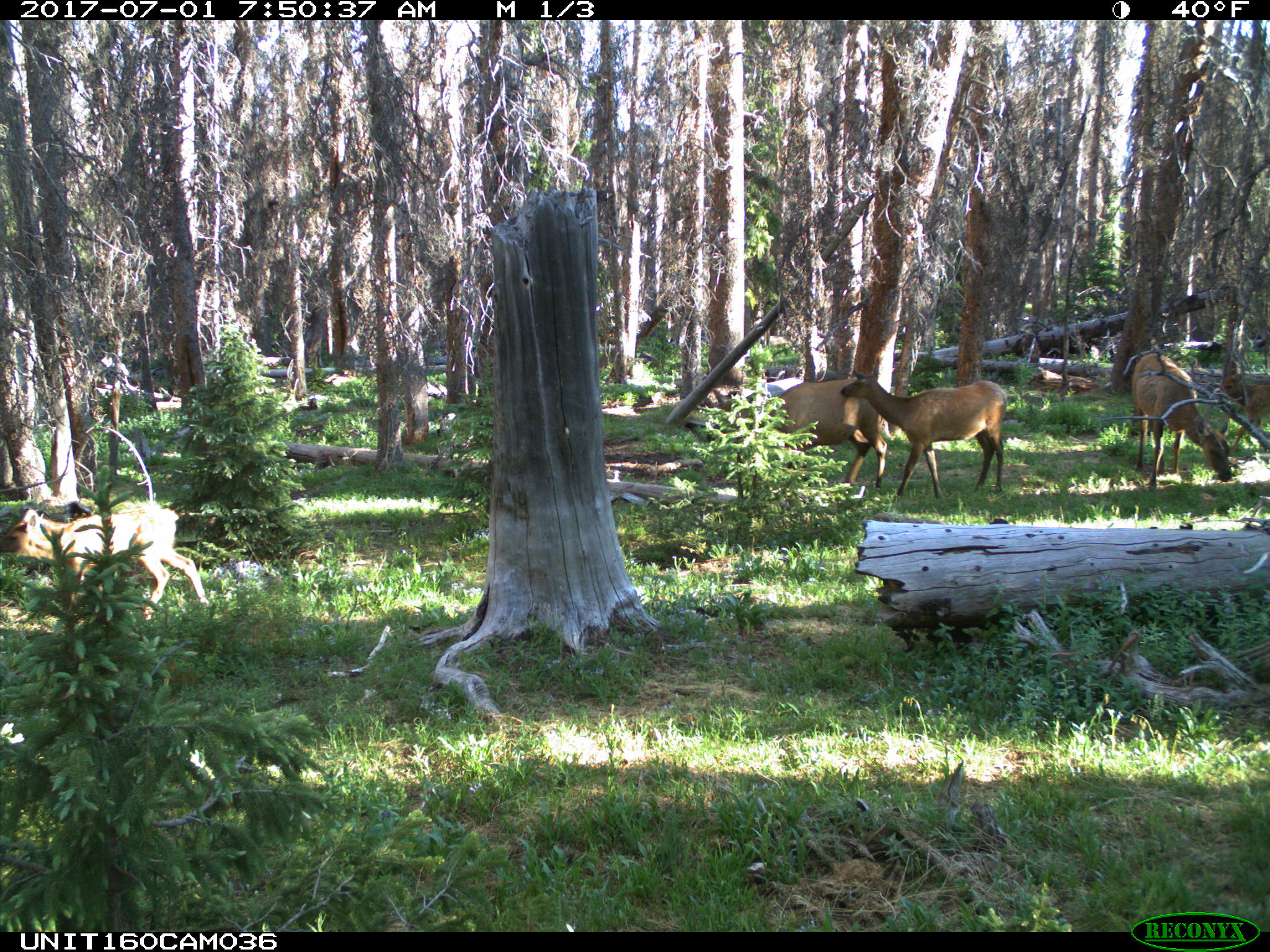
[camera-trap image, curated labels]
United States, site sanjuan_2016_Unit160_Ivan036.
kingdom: Animalia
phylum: Chordata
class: Mammalia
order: Artiodactyla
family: Cervidae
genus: Cervus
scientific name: Cervus elaphus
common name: red deer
Cervus elaphus (red deer).